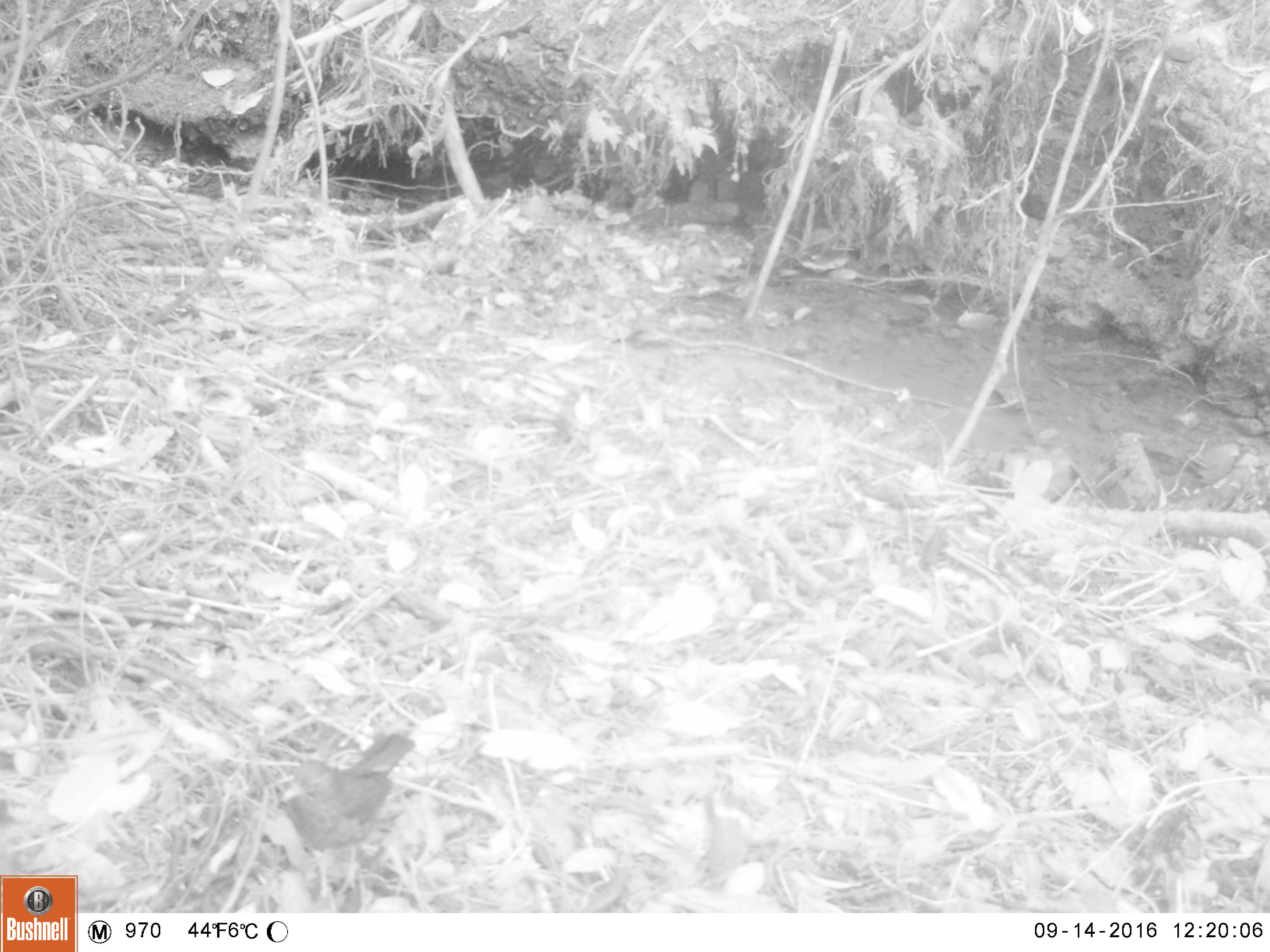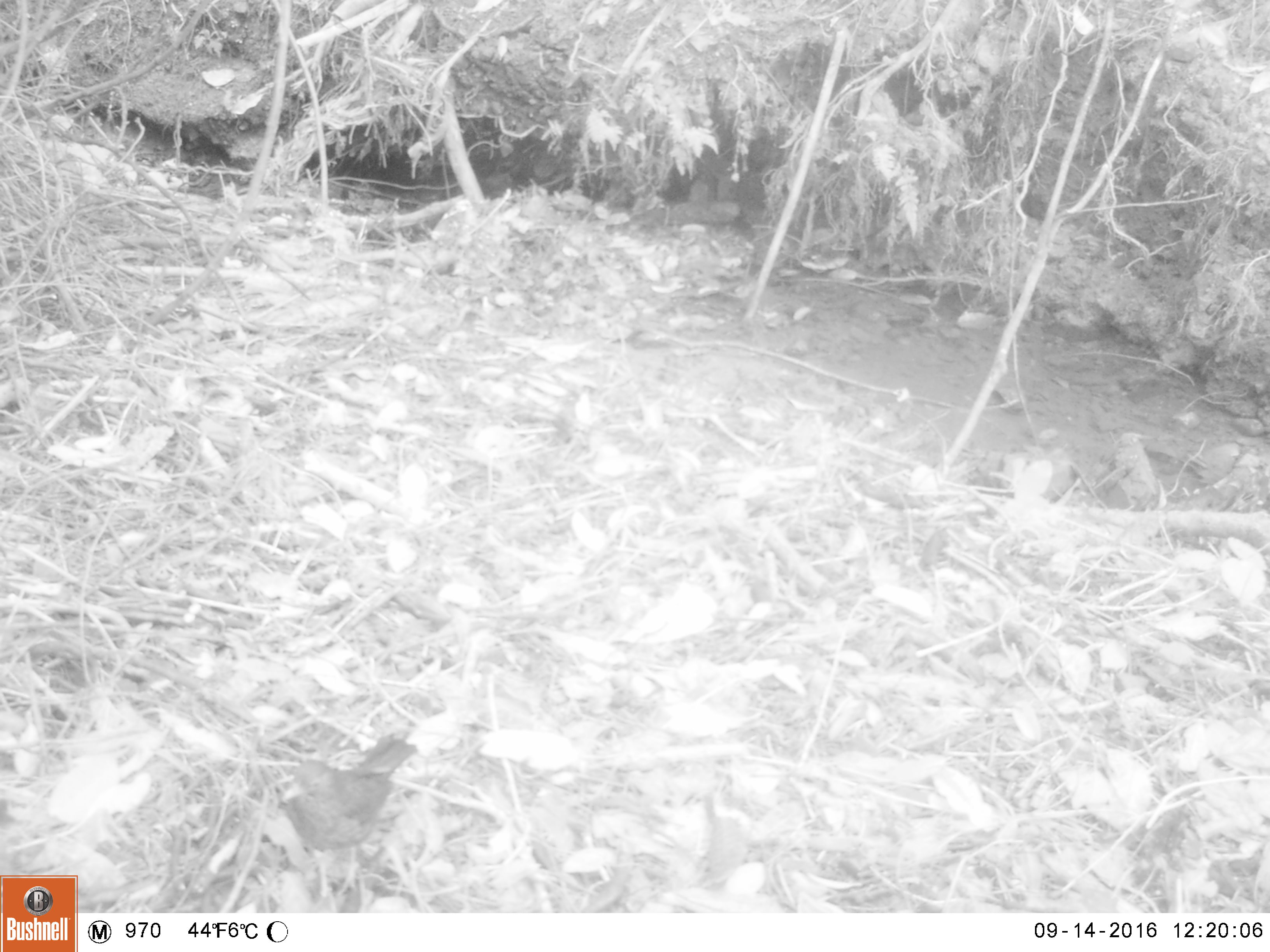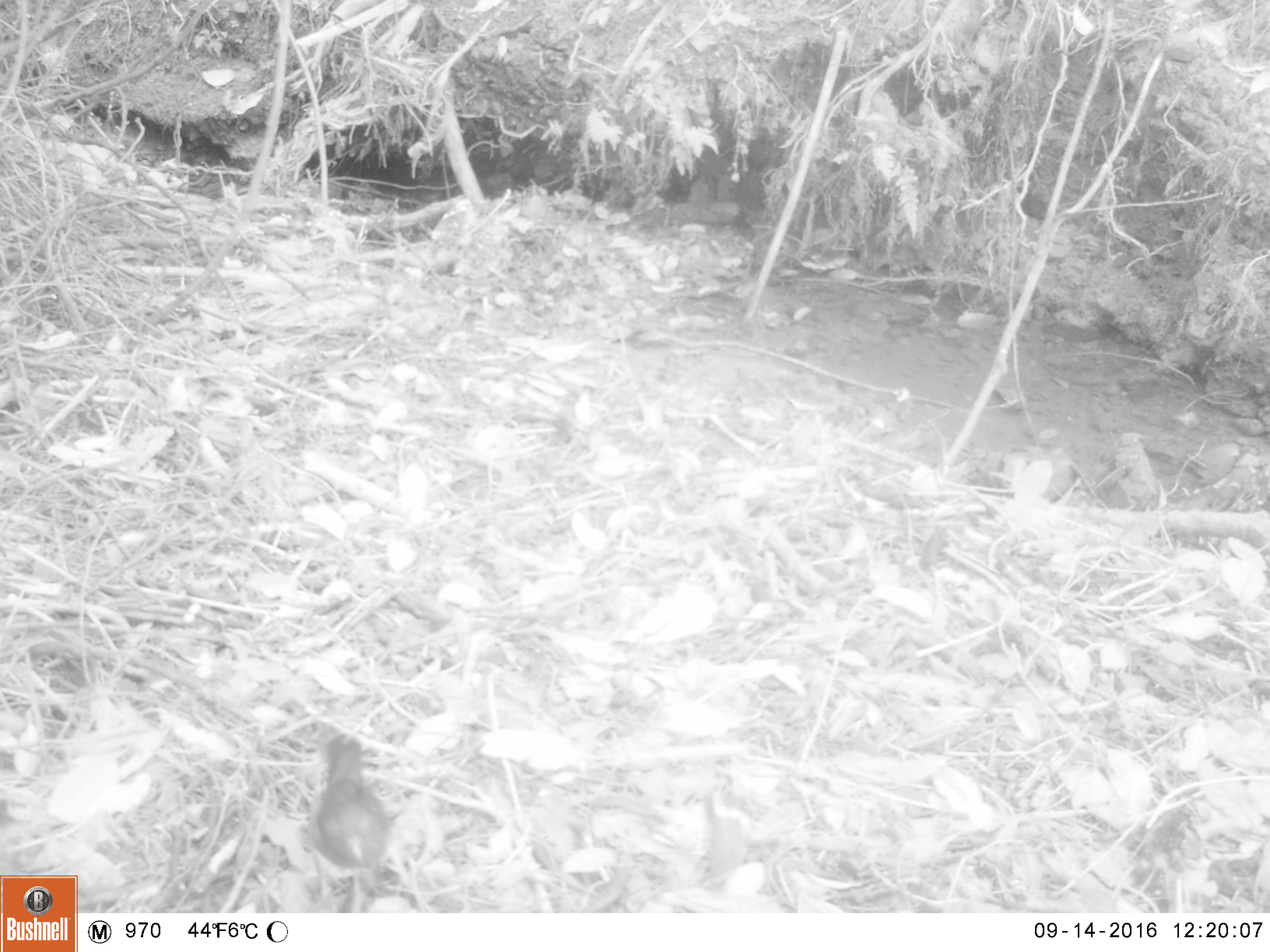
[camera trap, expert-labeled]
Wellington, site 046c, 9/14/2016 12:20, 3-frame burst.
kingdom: Animalia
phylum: Chordata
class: Aves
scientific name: Aves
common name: bird